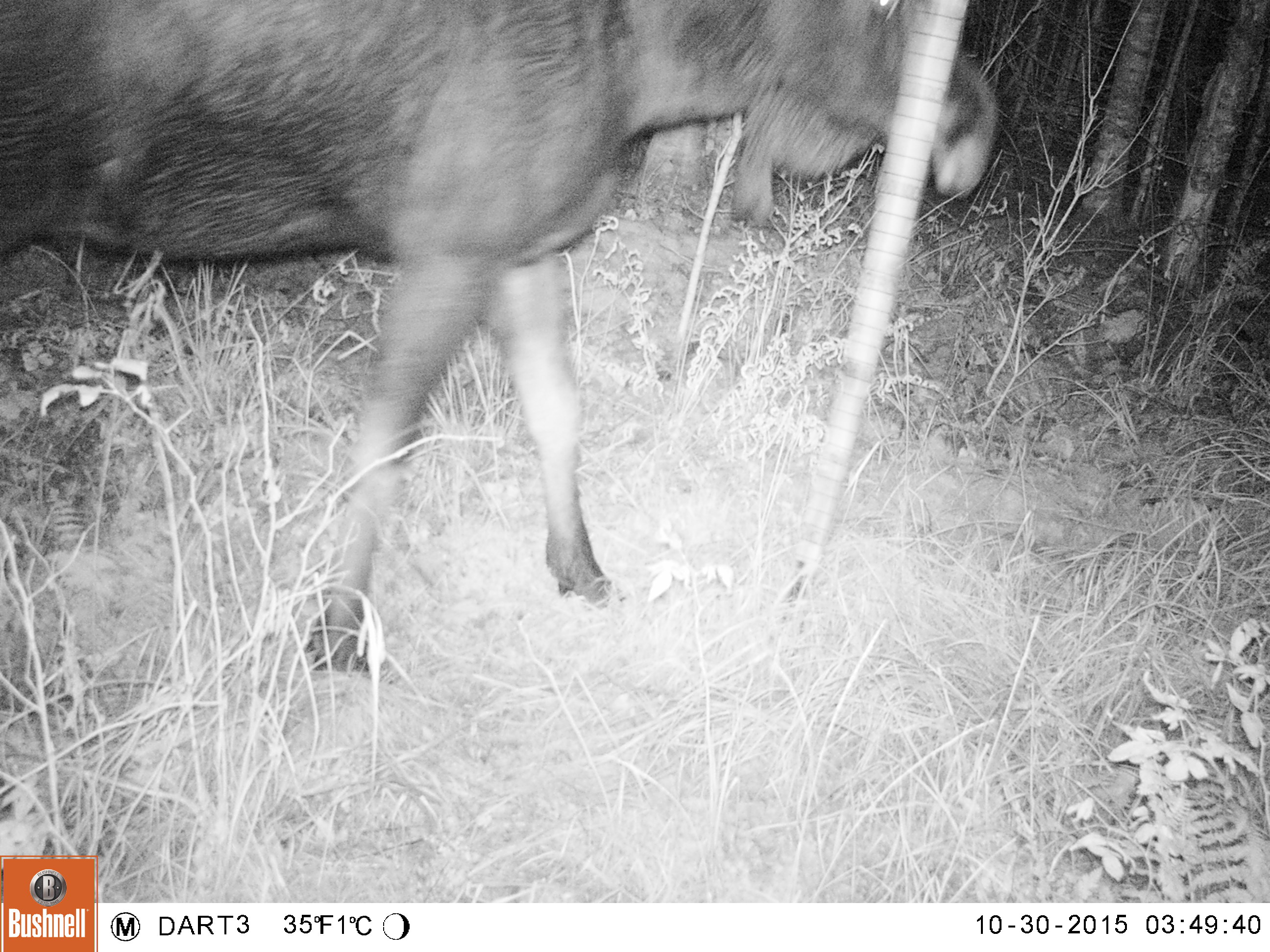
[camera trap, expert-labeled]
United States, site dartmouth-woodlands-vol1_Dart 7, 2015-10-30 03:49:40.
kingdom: Animalia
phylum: Chordata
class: Mammalia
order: Artiodactyla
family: Cervidae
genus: Alces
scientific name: Alces alces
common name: moose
Moose (Alces alces).